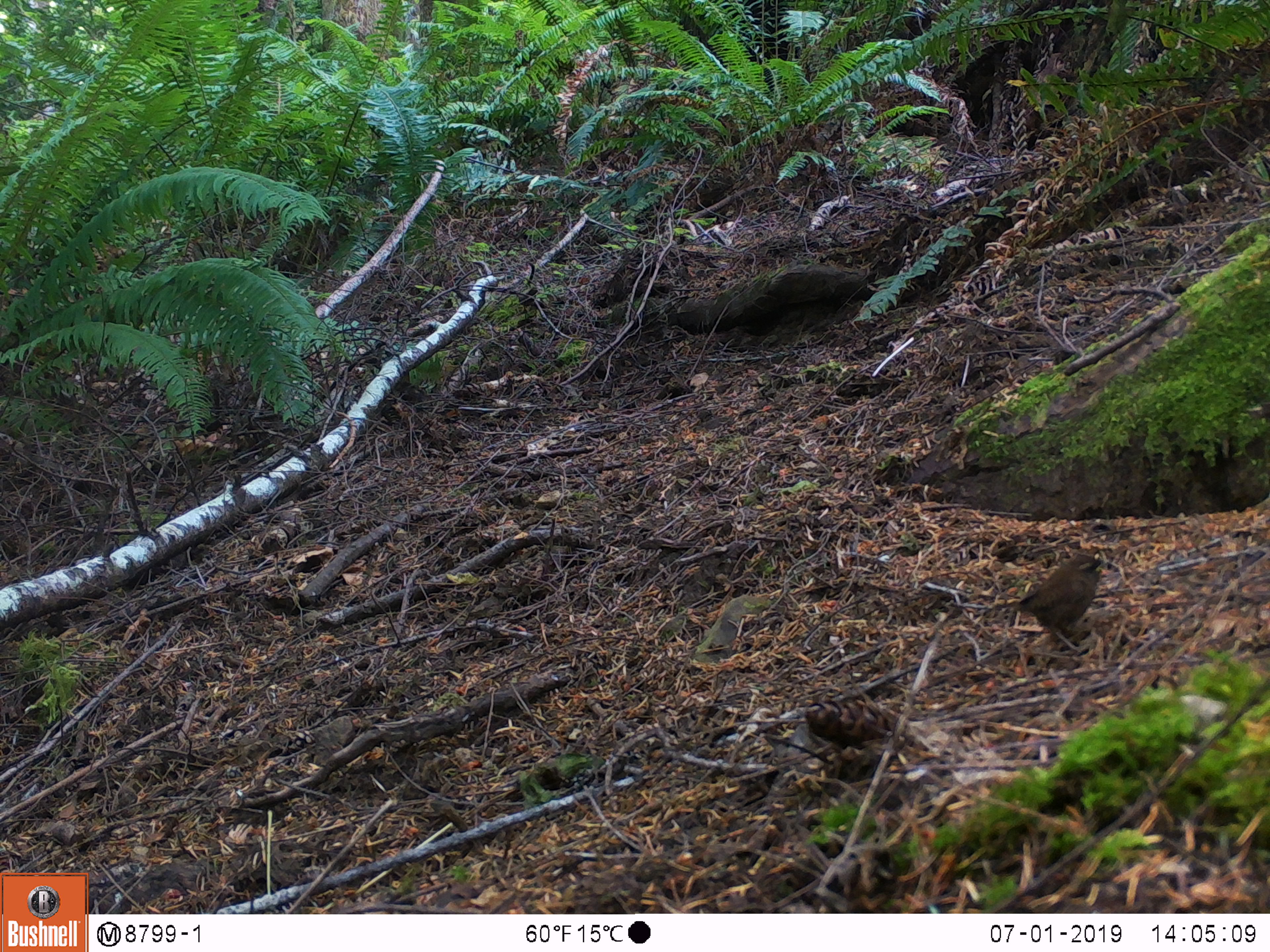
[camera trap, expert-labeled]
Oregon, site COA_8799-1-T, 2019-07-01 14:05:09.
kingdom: Animalia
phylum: Chordata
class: Aves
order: Passeriformes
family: Troglodytidae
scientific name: Troglodytidae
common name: wrens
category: troglodytidae family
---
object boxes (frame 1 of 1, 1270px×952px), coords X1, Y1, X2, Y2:
troglodytidae family: 1009, 538, 1119, 660